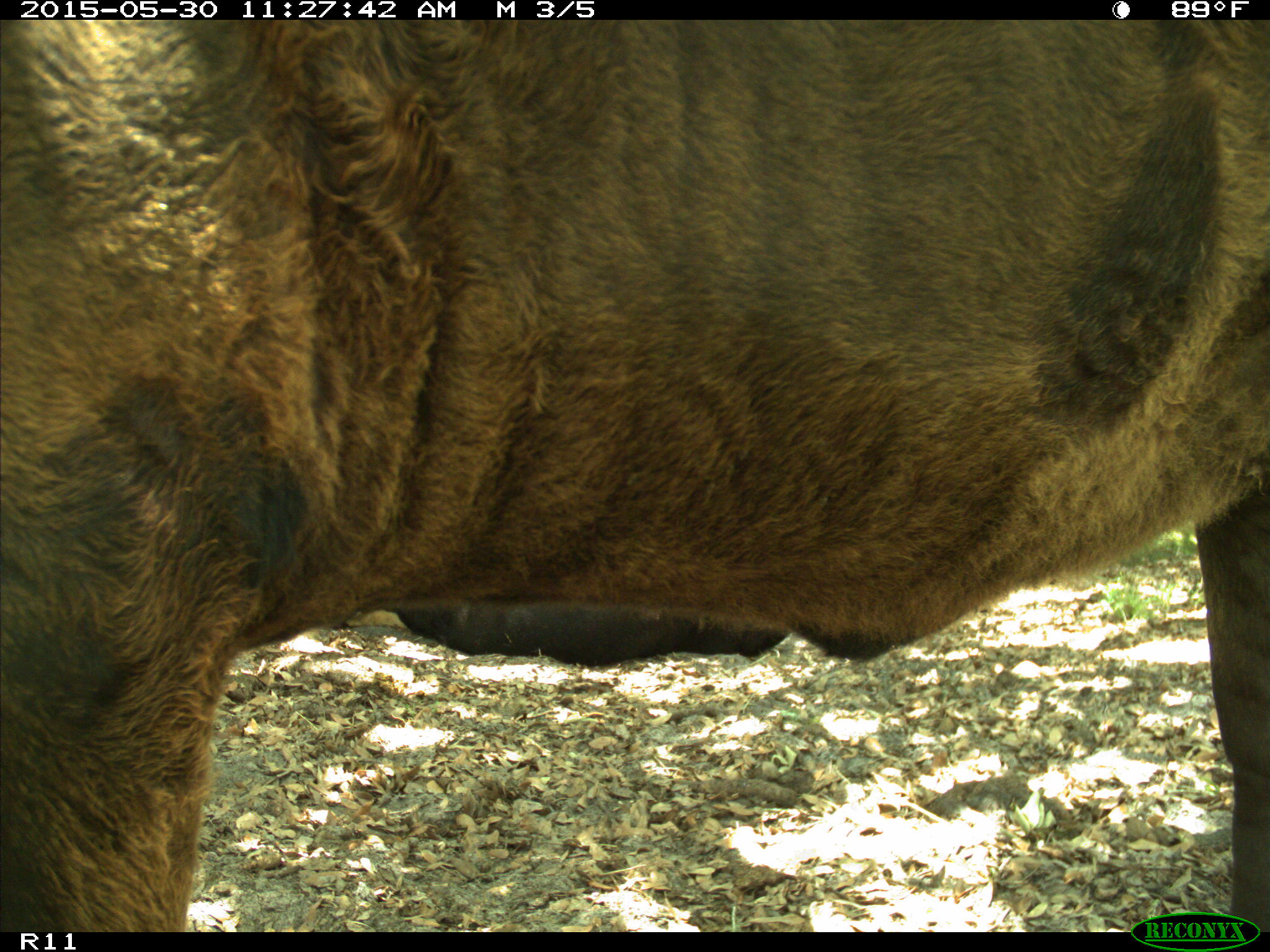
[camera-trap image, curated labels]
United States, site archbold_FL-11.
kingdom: Animalia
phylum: Chordata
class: Mammalia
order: Artiodactyla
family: Bovidae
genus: Bos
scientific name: Bos taurus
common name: domestic cow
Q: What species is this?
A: Bos taurus (domestic cow).